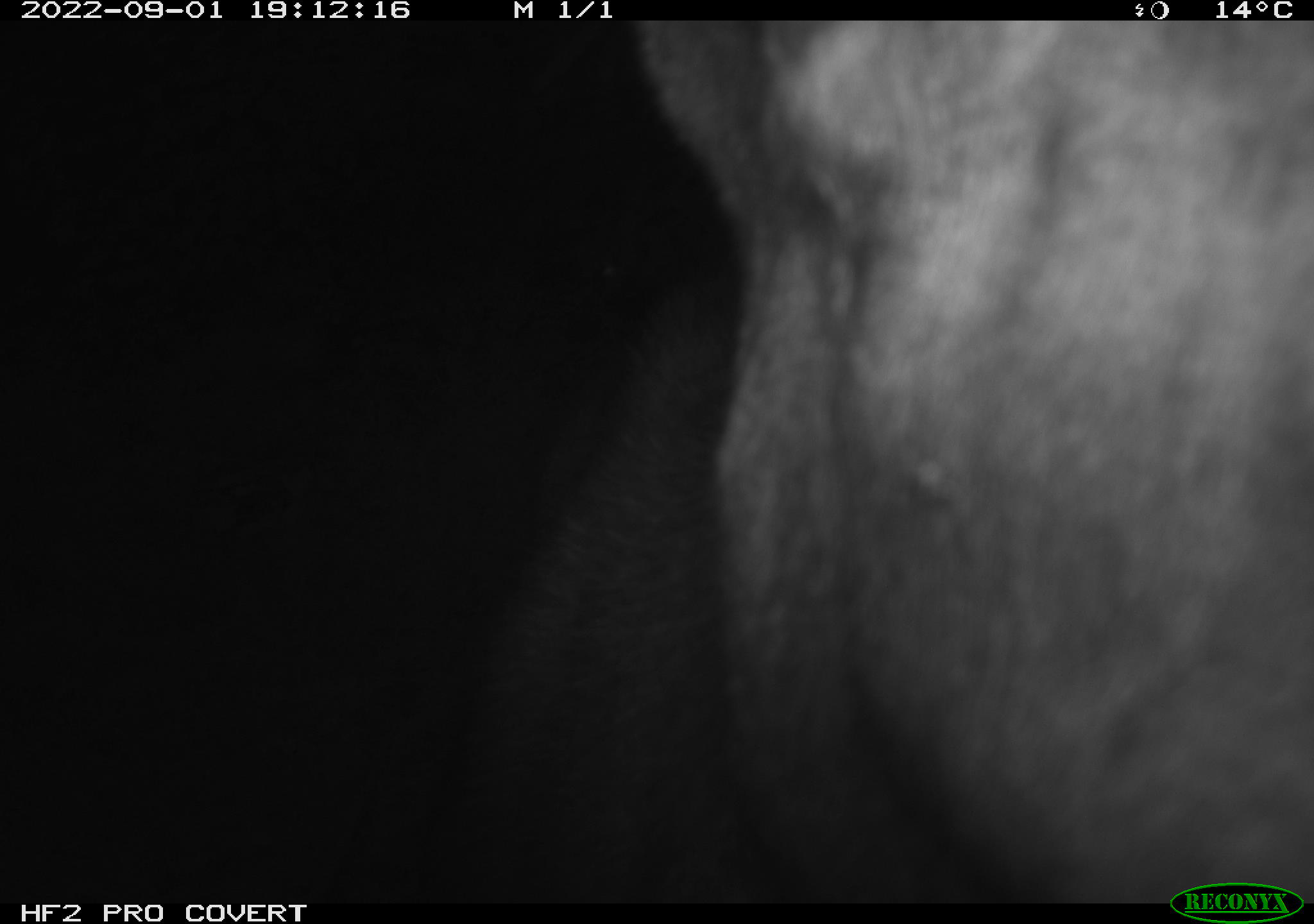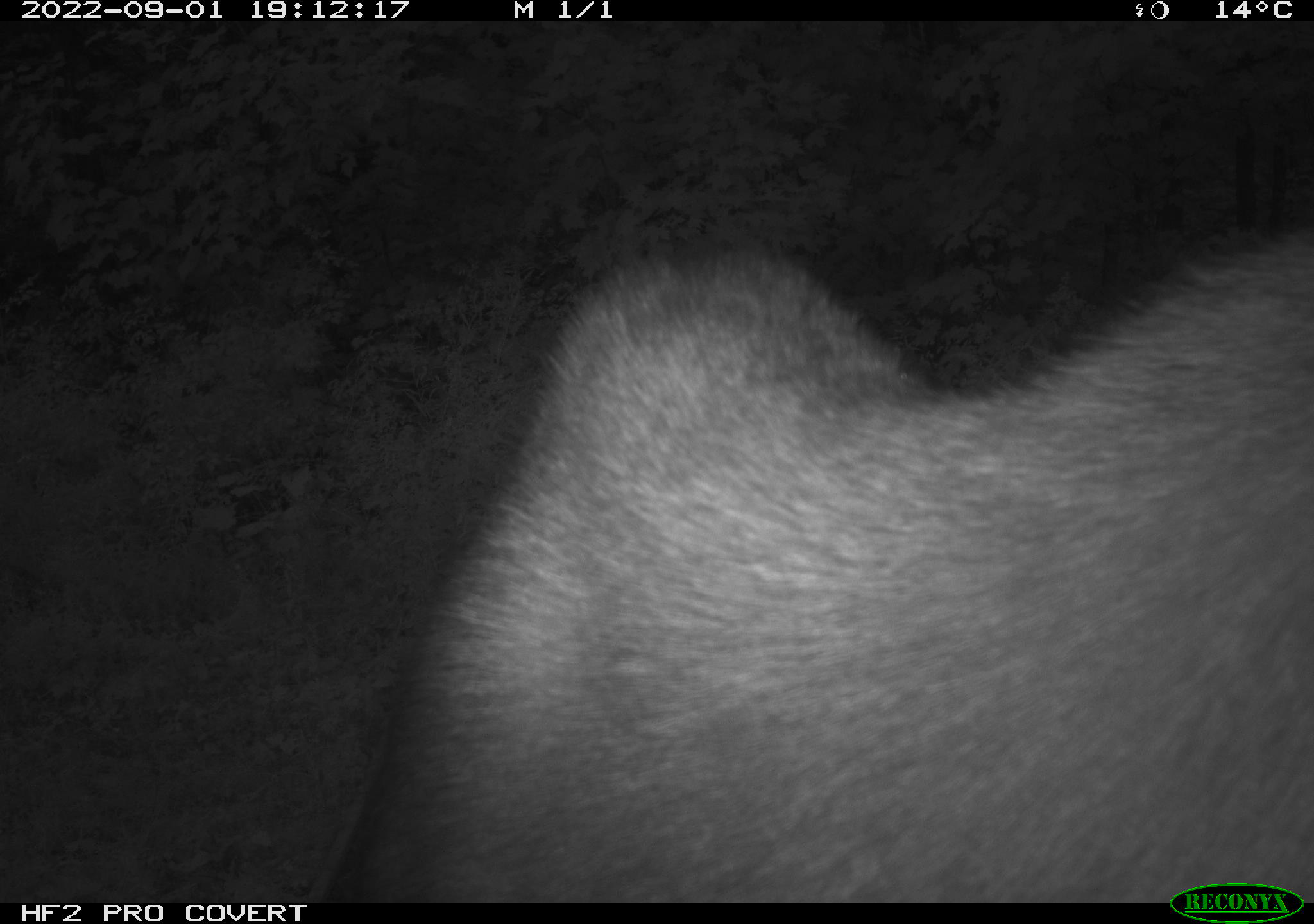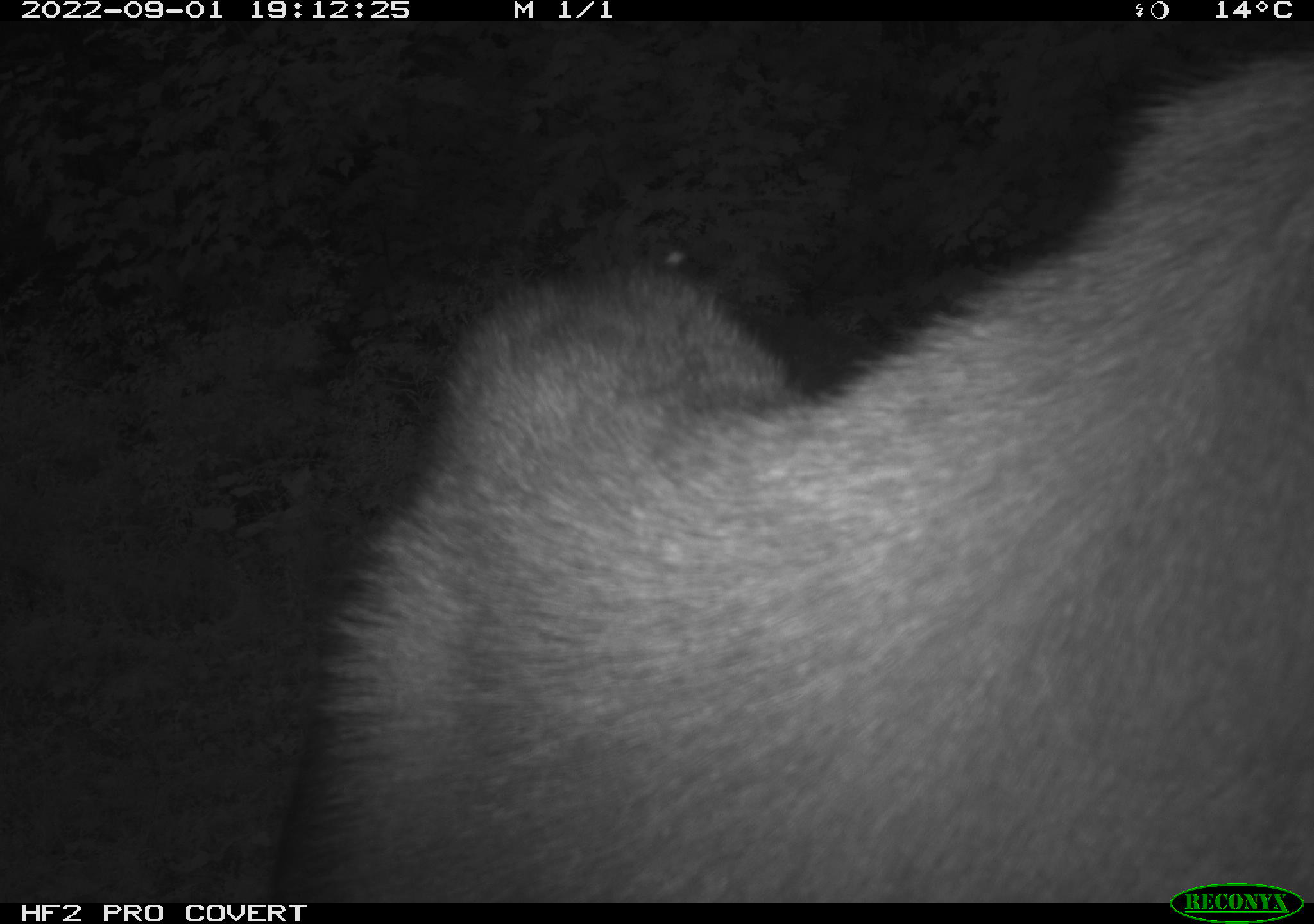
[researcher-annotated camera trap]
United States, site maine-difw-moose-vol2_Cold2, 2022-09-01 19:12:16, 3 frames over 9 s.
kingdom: Animalia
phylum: Chordata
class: Mammalia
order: Artiodactyla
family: Cervidae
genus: Alces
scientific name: Alces alces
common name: moose